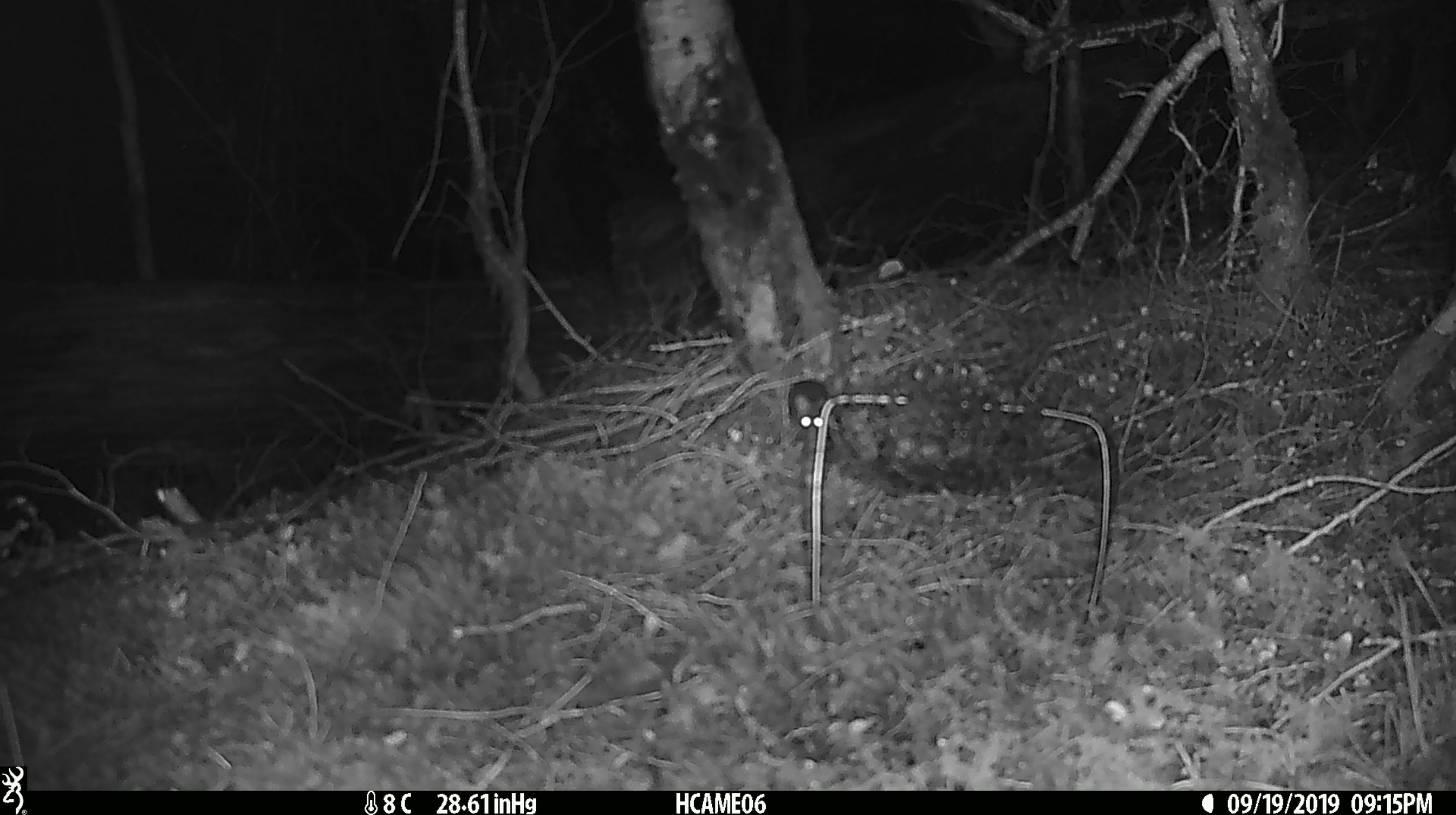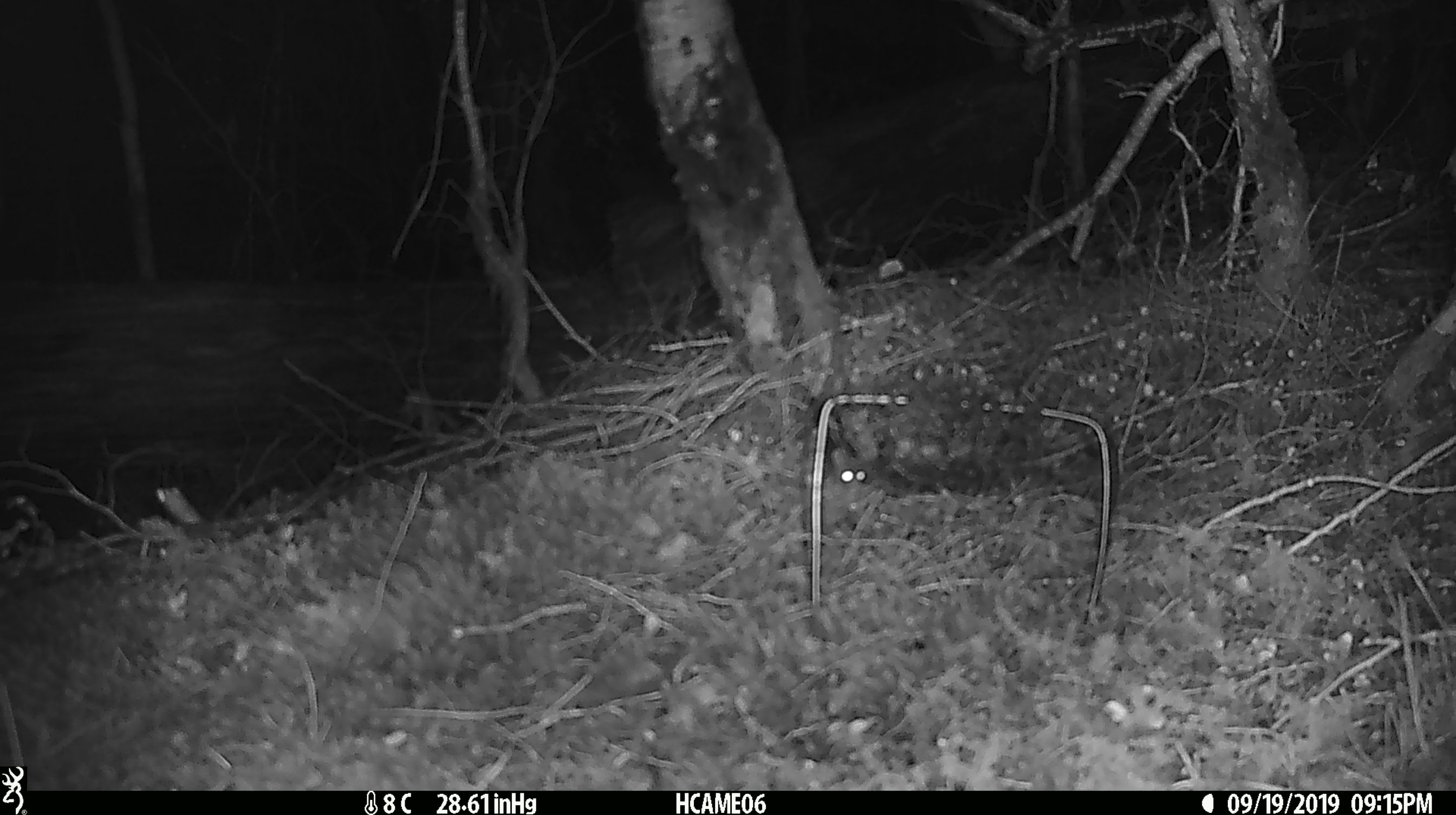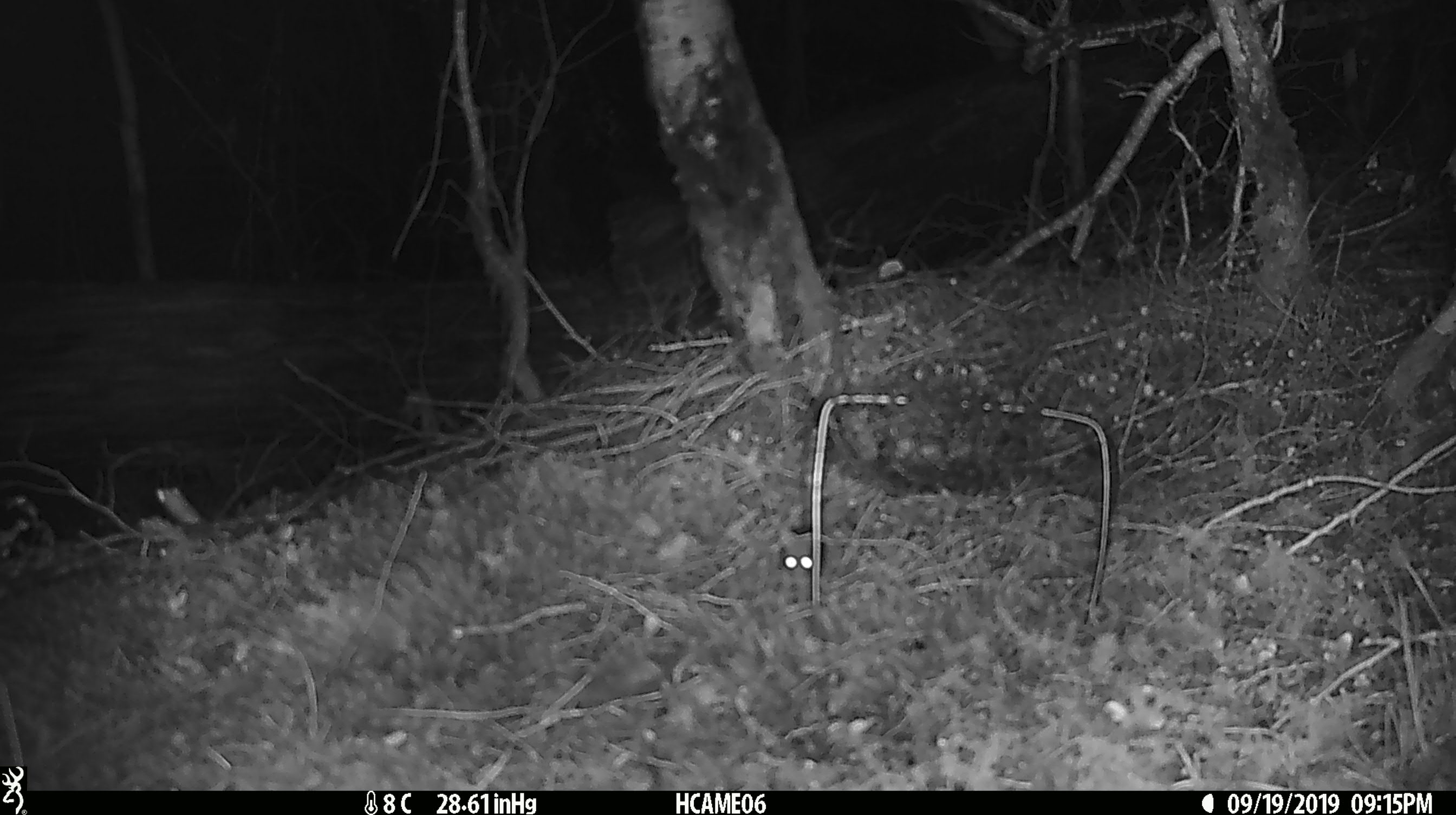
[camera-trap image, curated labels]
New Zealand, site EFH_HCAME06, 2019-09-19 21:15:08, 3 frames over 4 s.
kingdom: Animalia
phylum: Chordata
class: Mammalia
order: Rodentia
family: Muridae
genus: Mus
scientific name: Mus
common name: mouse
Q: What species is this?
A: Mouse (Mus).